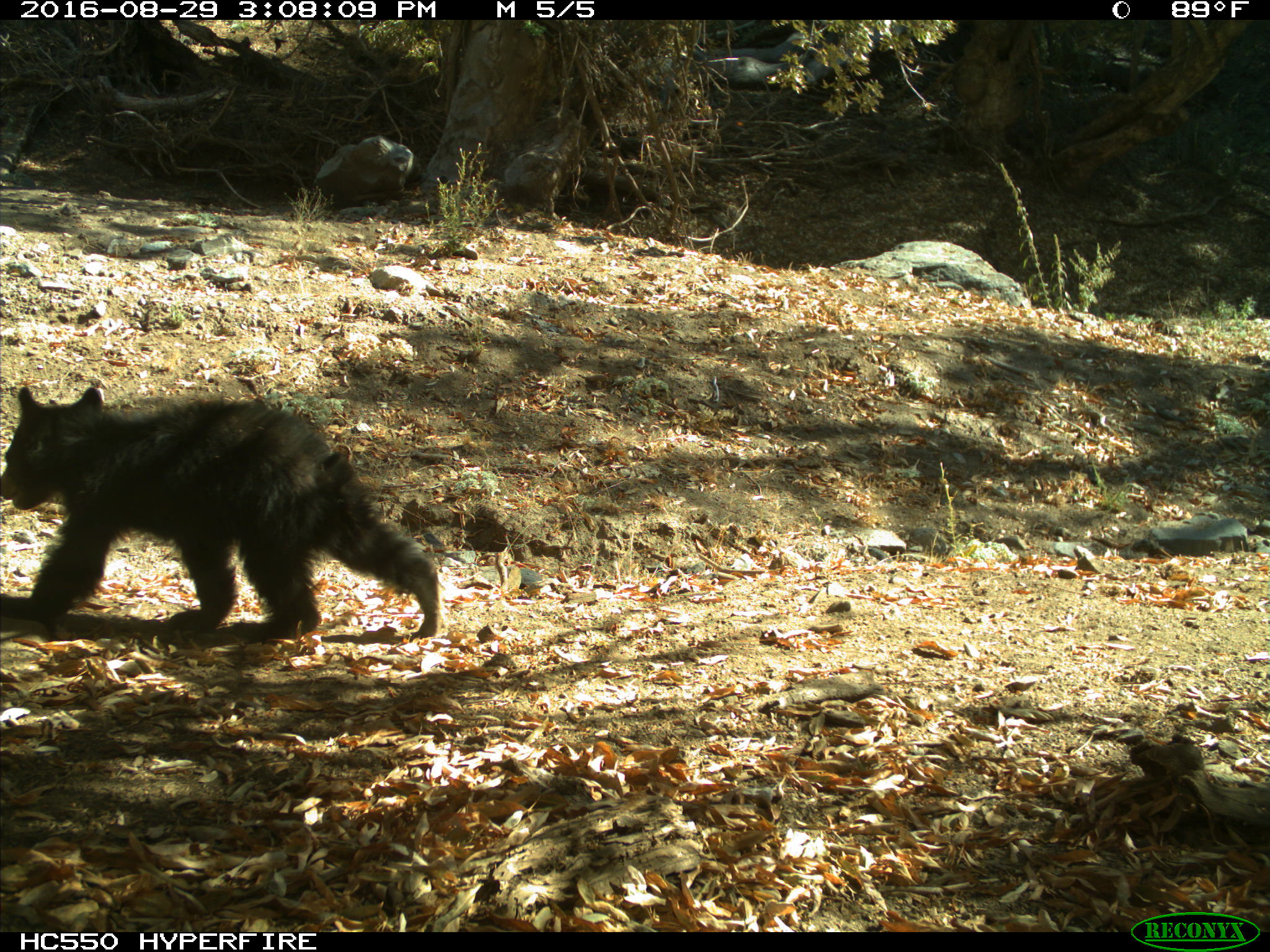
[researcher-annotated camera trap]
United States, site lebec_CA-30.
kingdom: Animalia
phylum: Chordata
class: Mammalia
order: Carnivora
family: Ursidae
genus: Ursus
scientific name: Ursus americanus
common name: american black bear